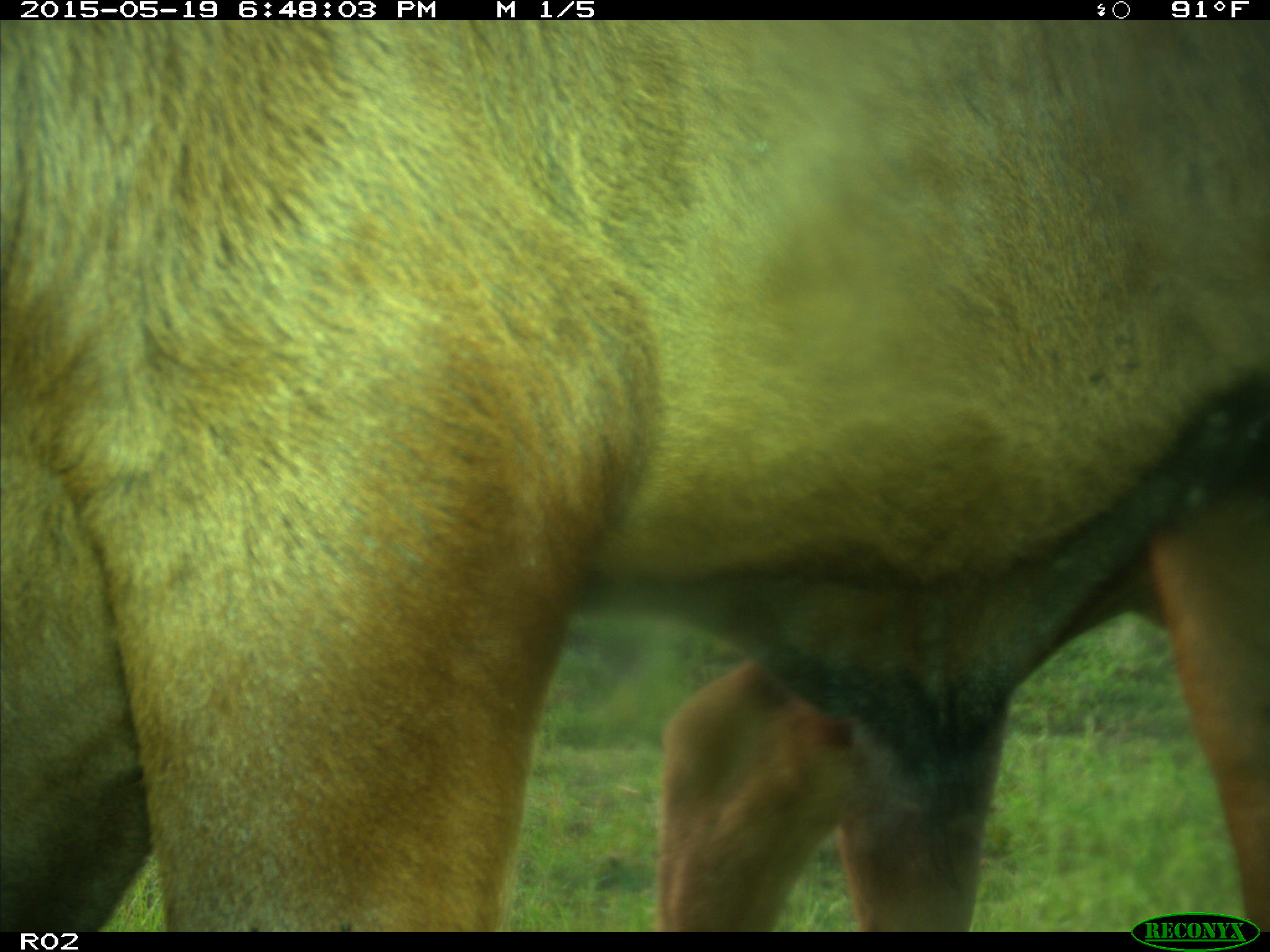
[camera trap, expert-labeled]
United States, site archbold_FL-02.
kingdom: Animalia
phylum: Chordata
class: Mammalia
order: Artiodactyla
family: Bovidae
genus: Bos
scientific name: Bos taurus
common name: domestic cow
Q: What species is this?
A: Bos taurus (domestic cow).